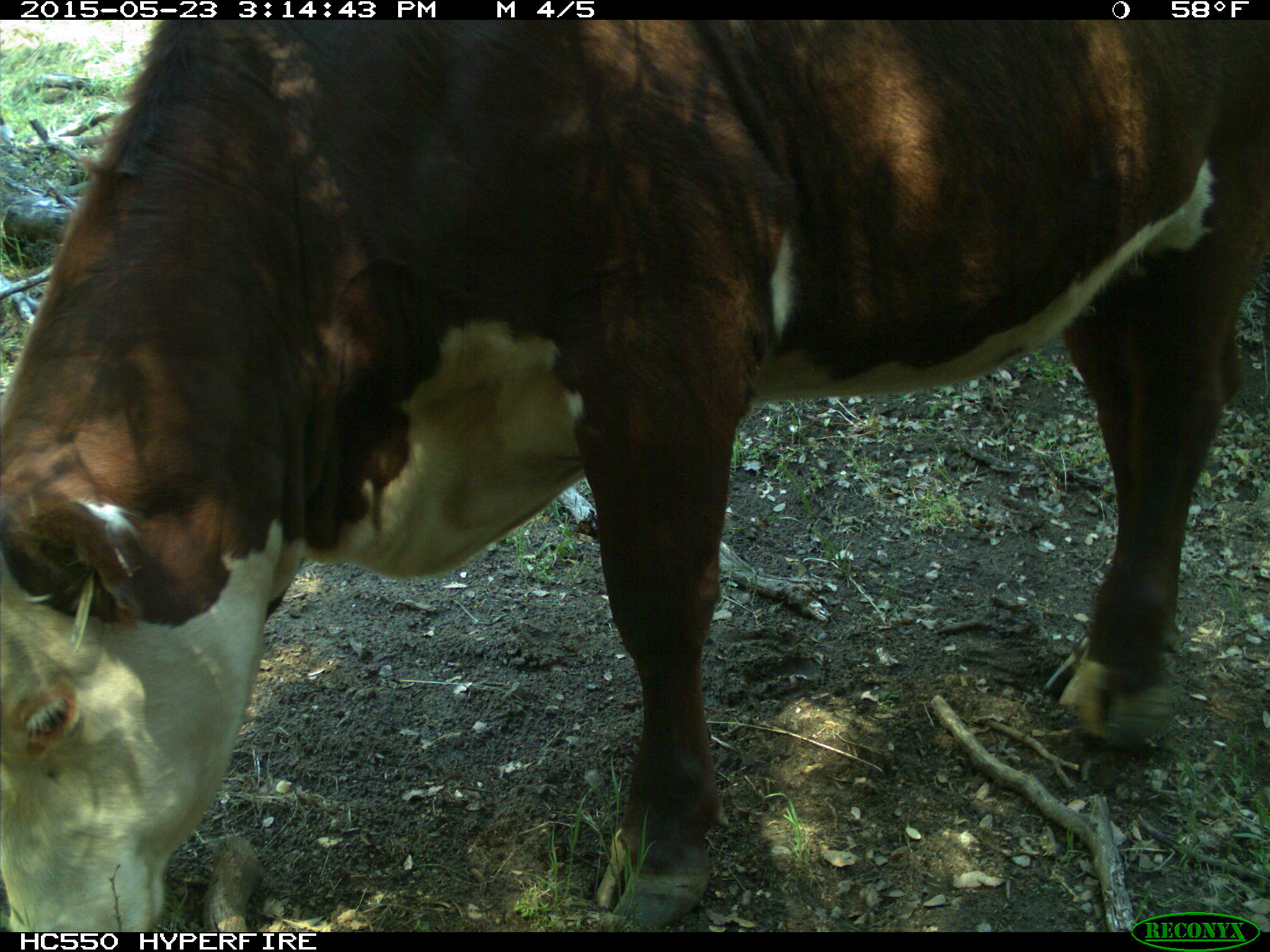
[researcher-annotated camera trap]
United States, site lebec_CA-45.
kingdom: Animalia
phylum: Chordata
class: Mammalia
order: Artiodactyla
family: Bovidae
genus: Bos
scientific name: Bos taurus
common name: domestic cow